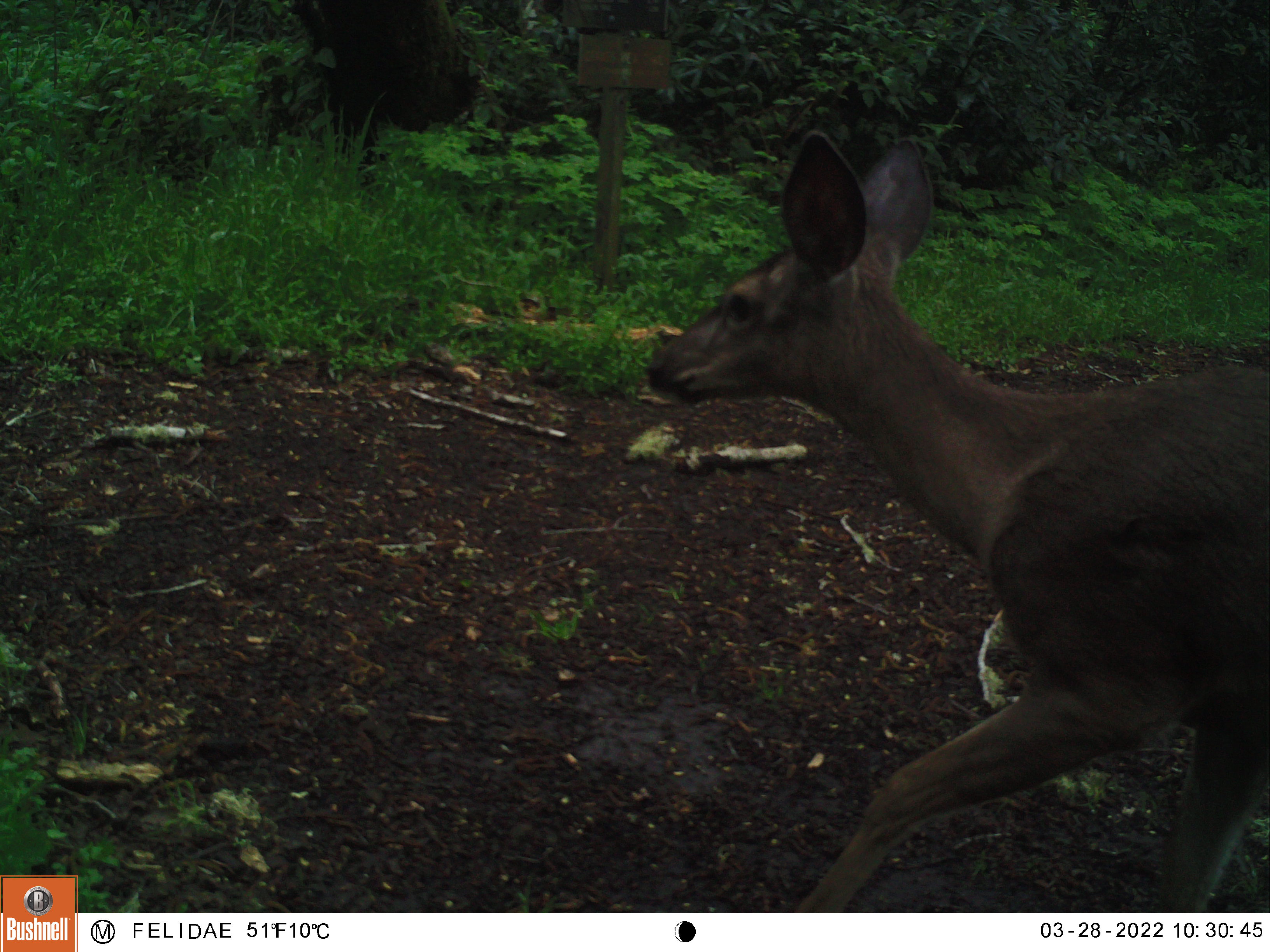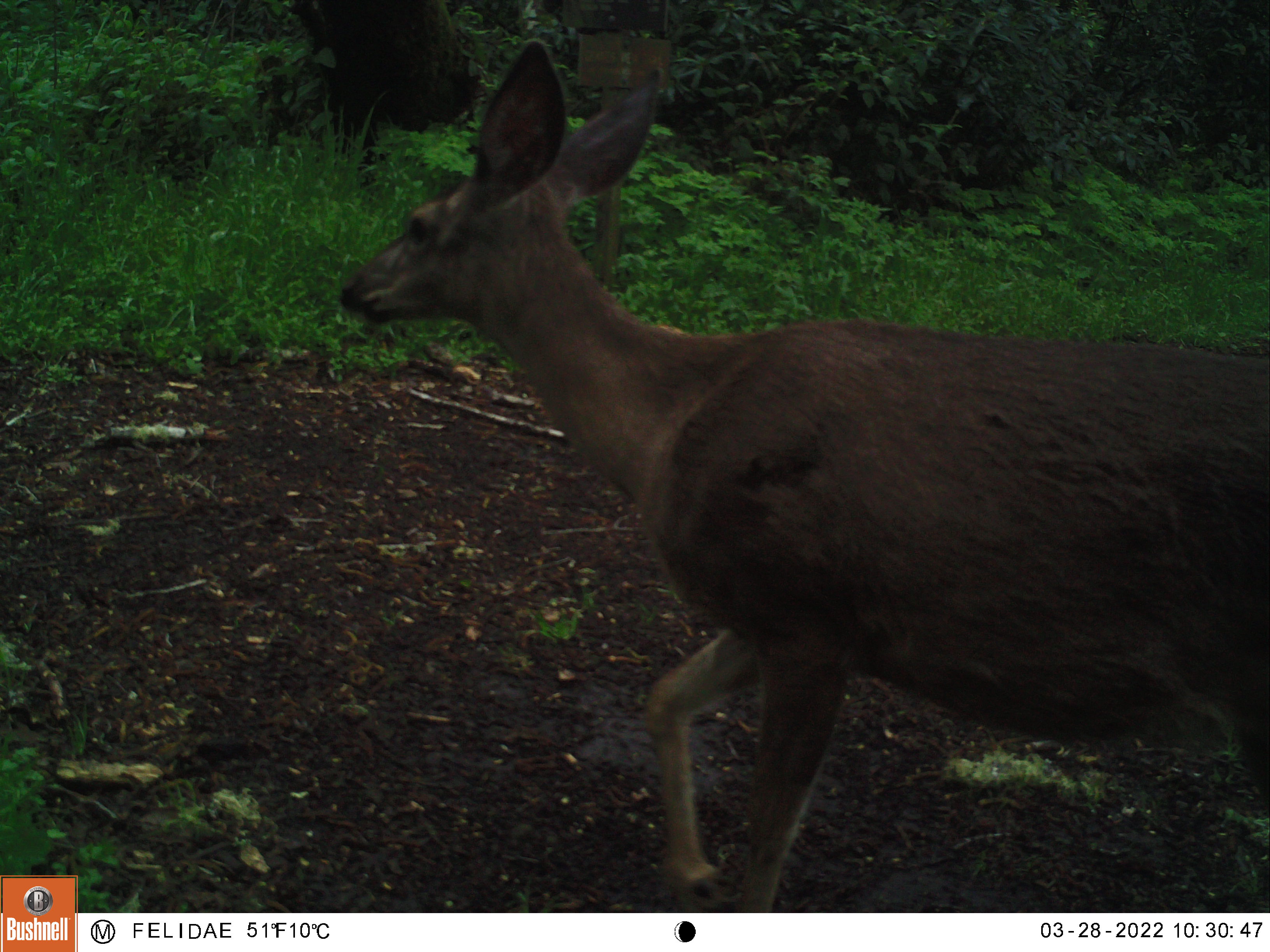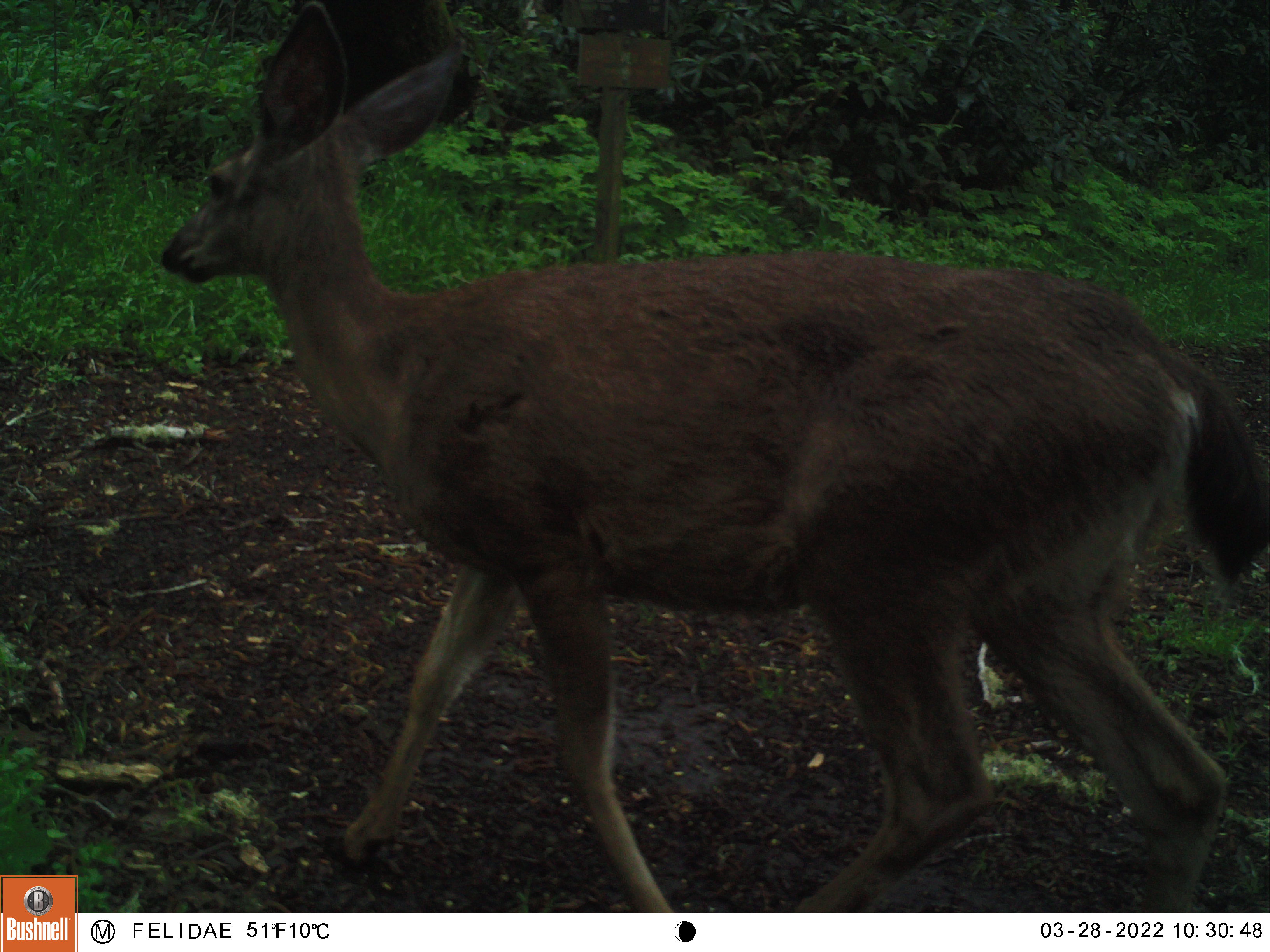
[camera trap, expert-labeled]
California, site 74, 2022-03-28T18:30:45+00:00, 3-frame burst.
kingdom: Animalia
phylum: Chordata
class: Mammalia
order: Artiodactyla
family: Cervidae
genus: Odocoileus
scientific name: Odocoileus hemionus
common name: mule deer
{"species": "mule deer (Odocoileus hemionus)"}